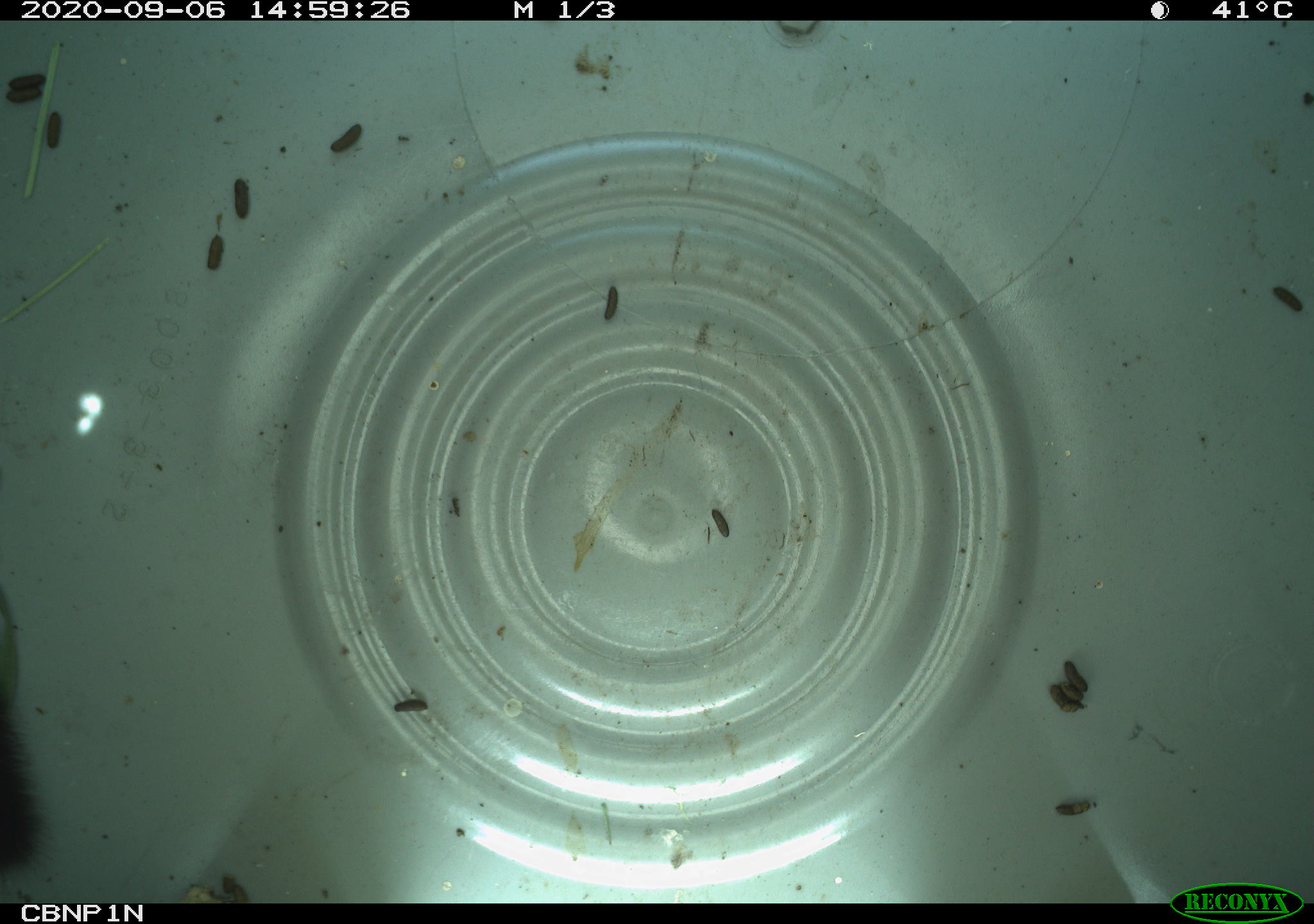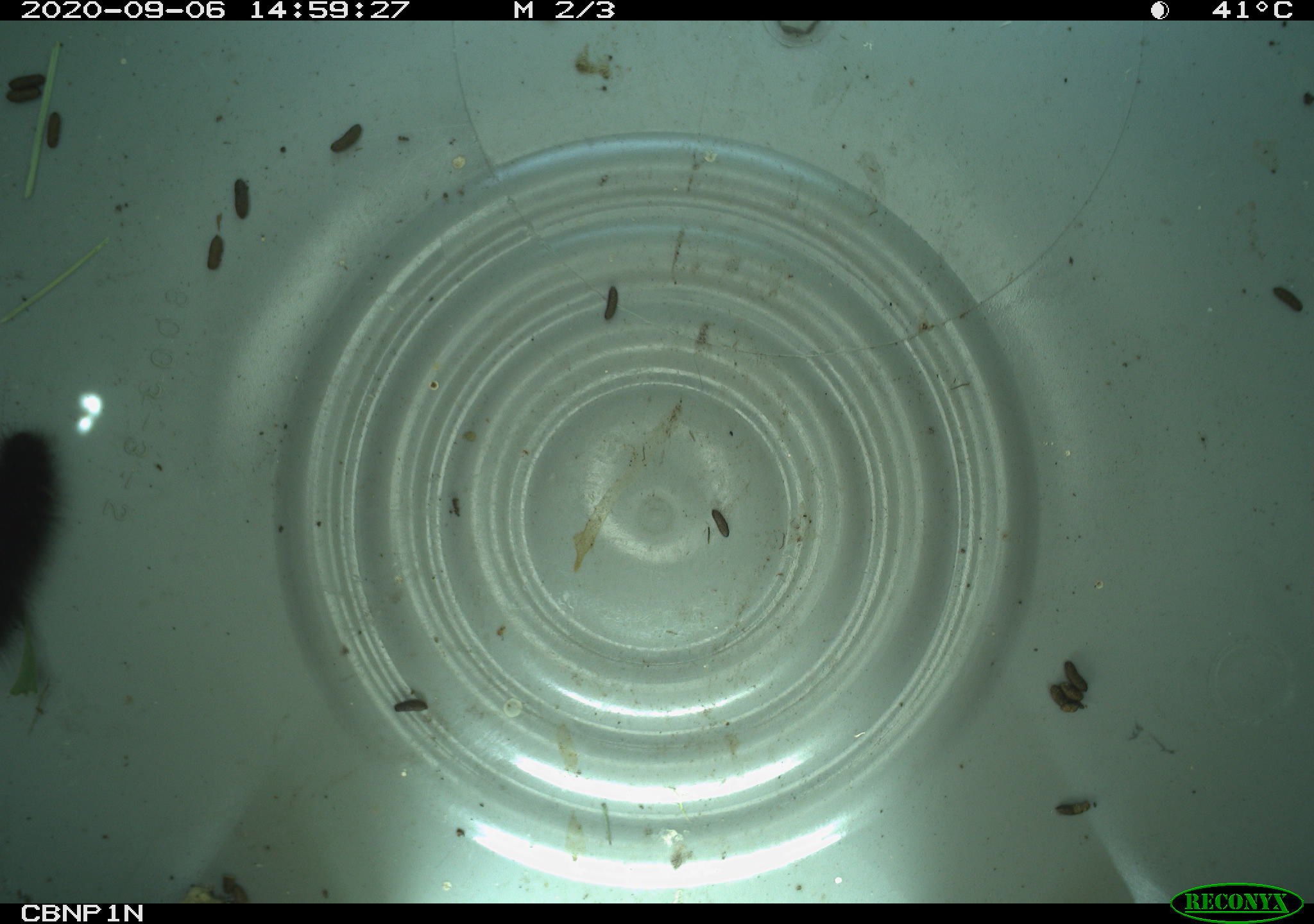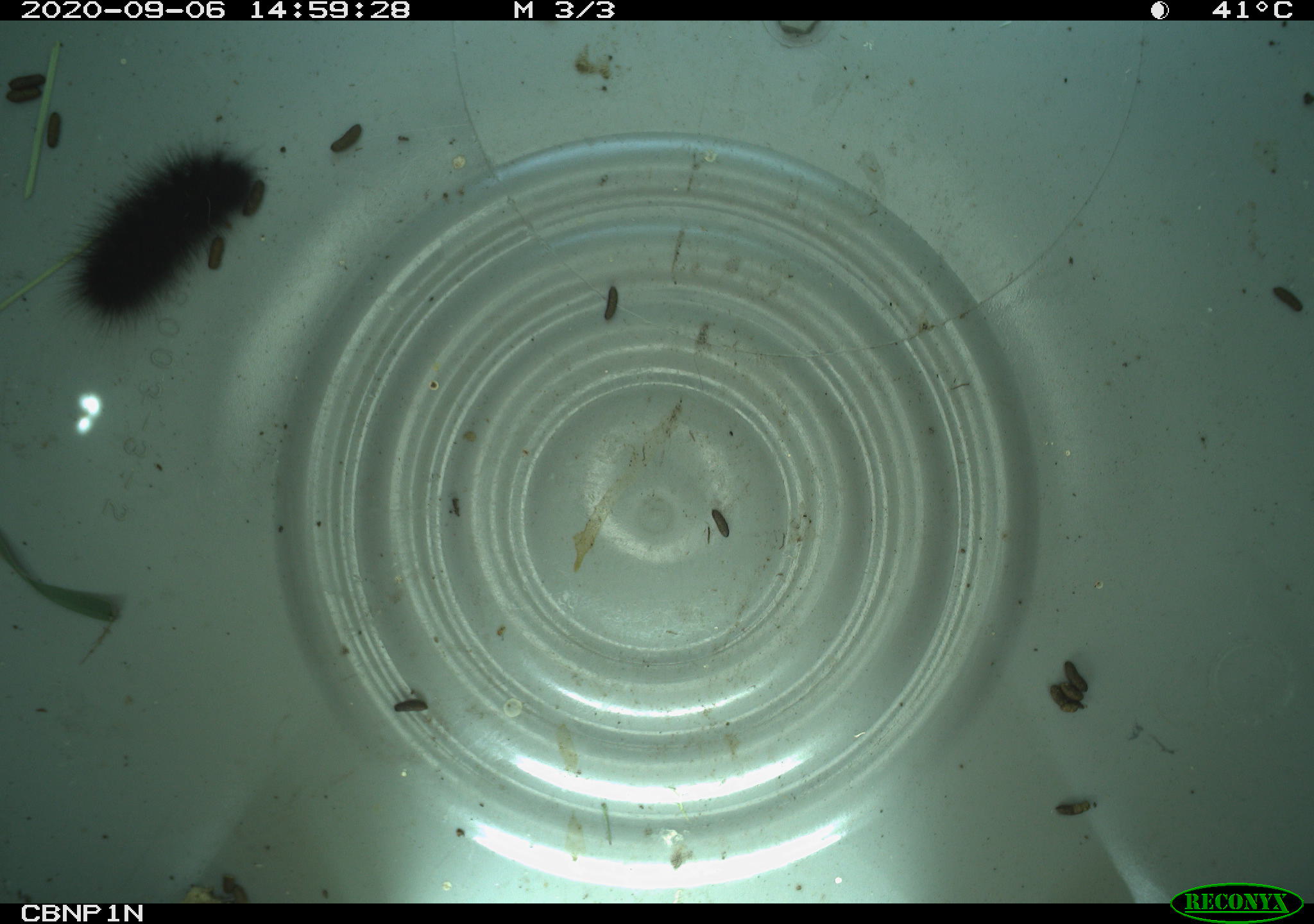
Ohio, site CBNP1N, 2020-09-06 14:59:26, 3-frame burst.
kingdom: Animalia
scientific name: Animalia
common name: animal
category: invertebrate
Invertebrate (animal) (Animalia).